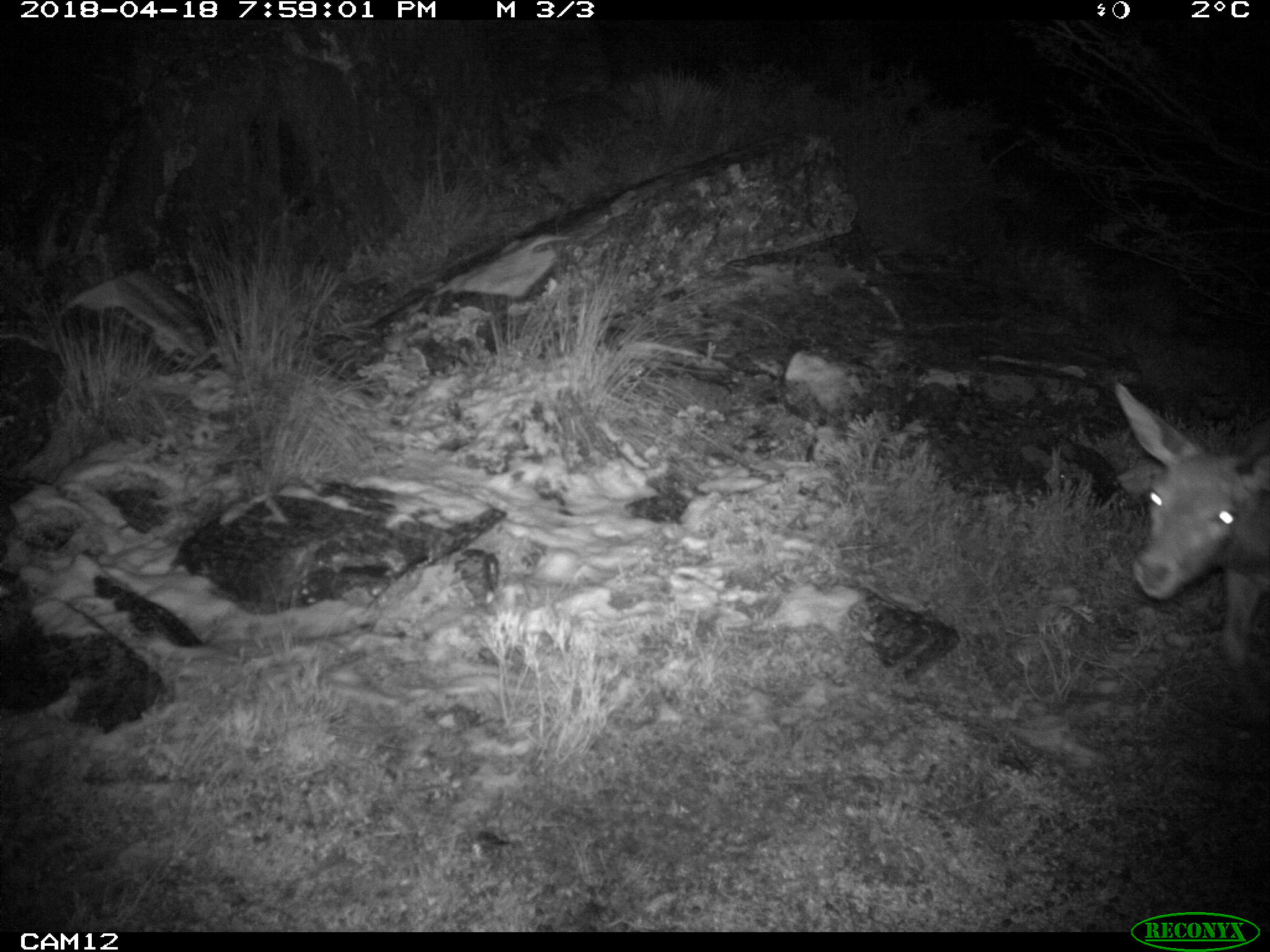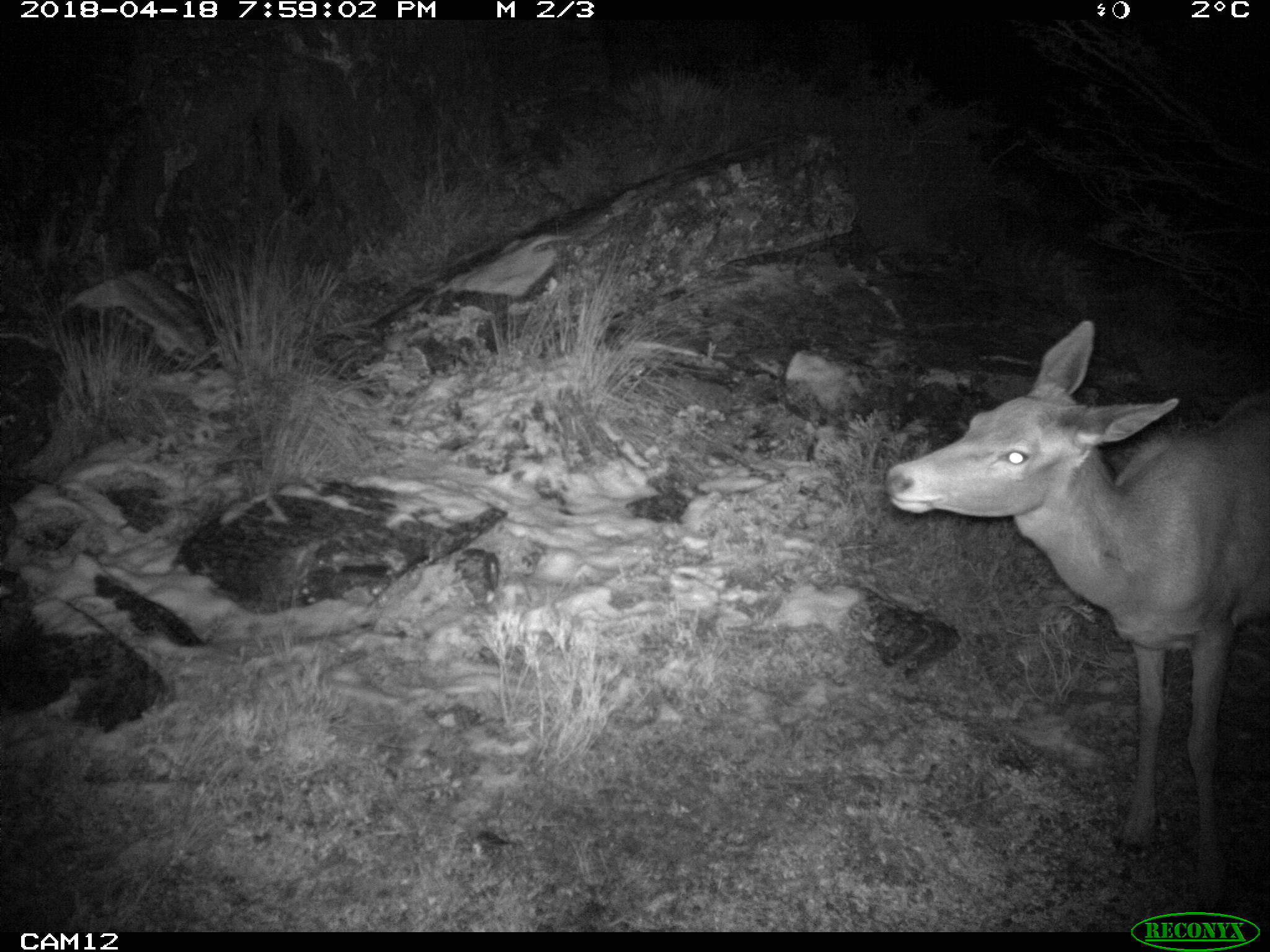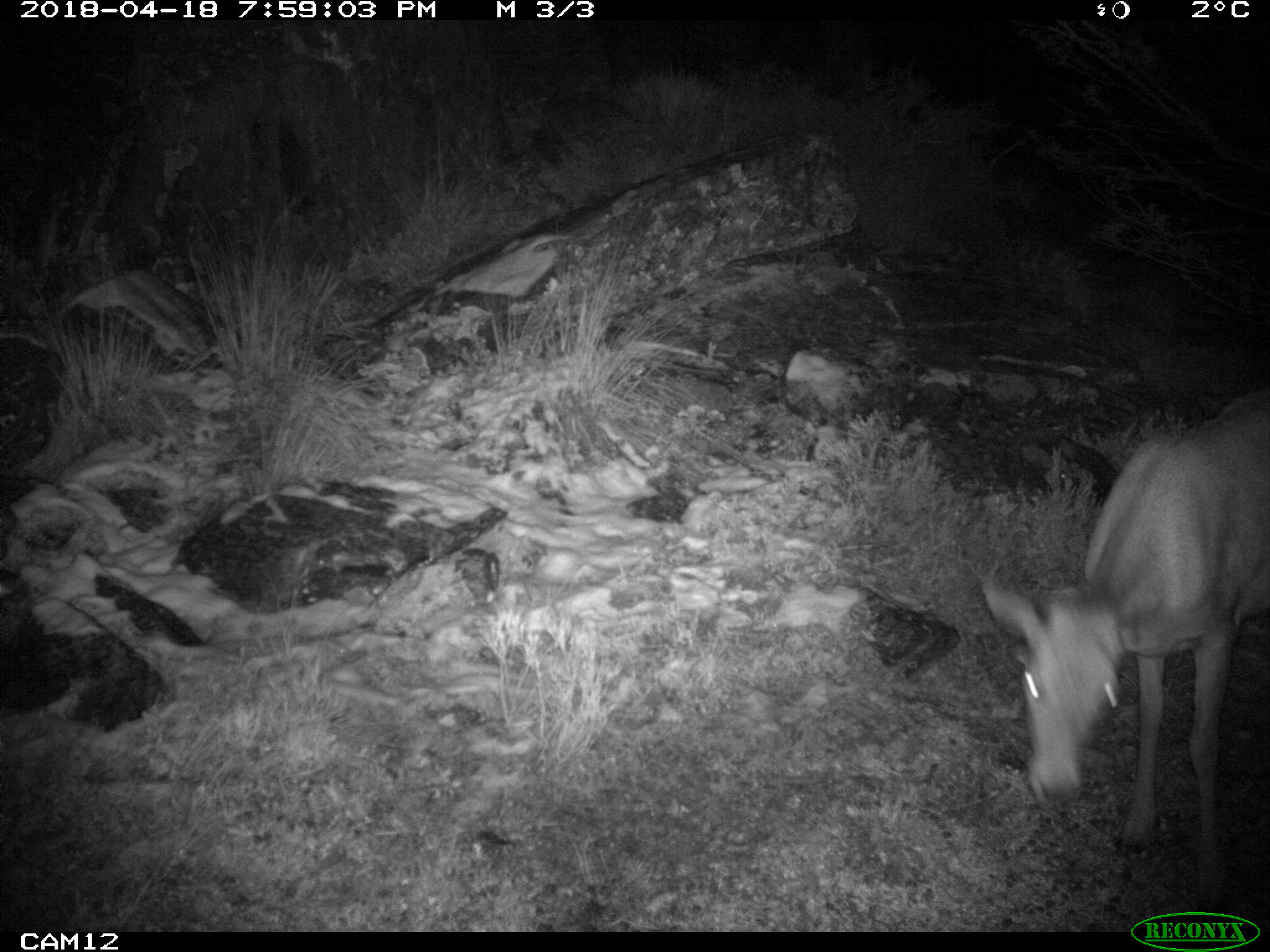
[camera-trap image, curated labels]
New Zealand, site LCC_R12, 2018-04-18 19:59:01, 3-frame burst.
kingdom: Animalia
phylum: Chordata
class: Mammalia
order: Artiodactyla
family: Cervidae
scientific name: Cervidae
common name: deer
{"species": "deer (Cervidae)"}